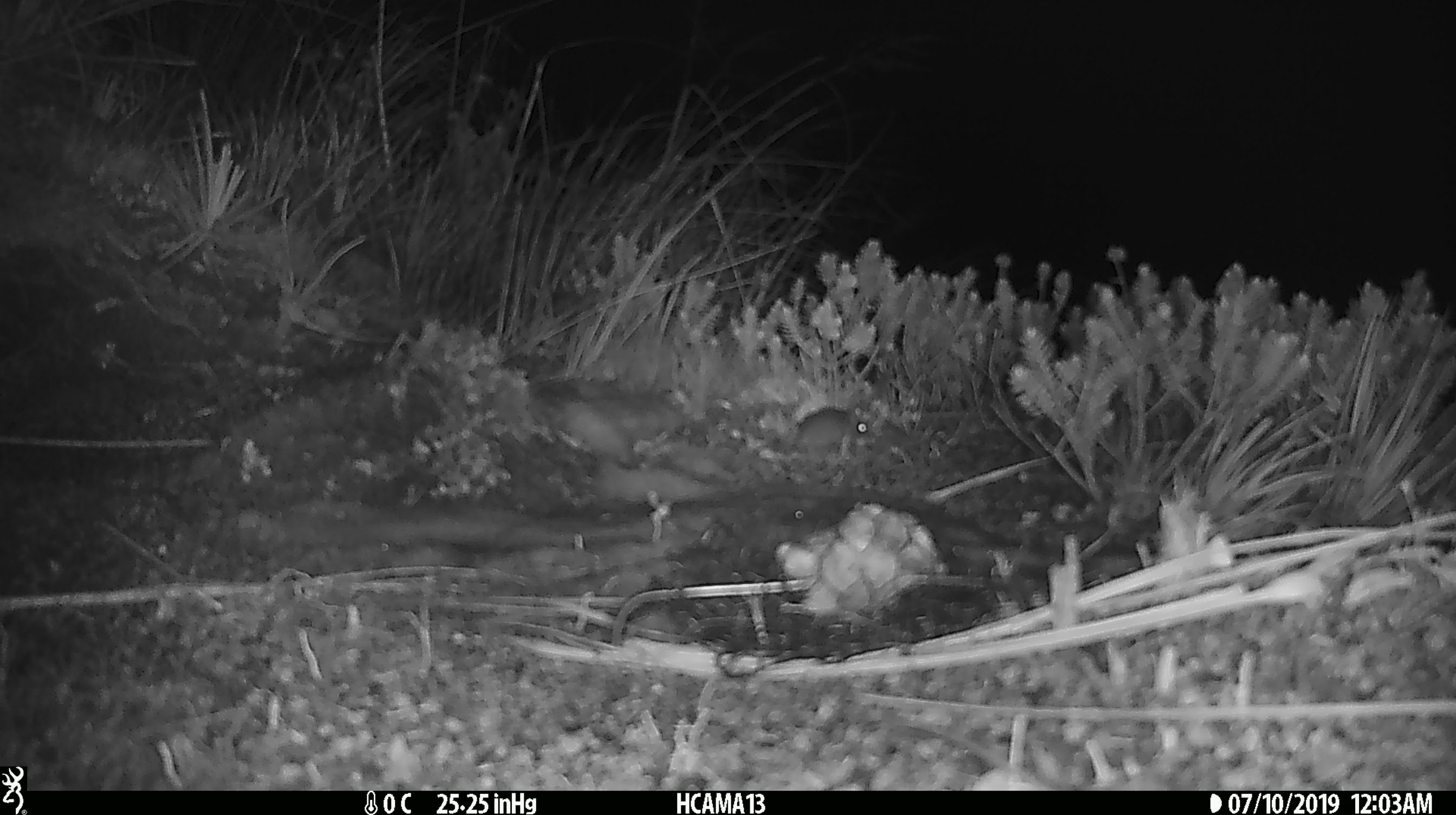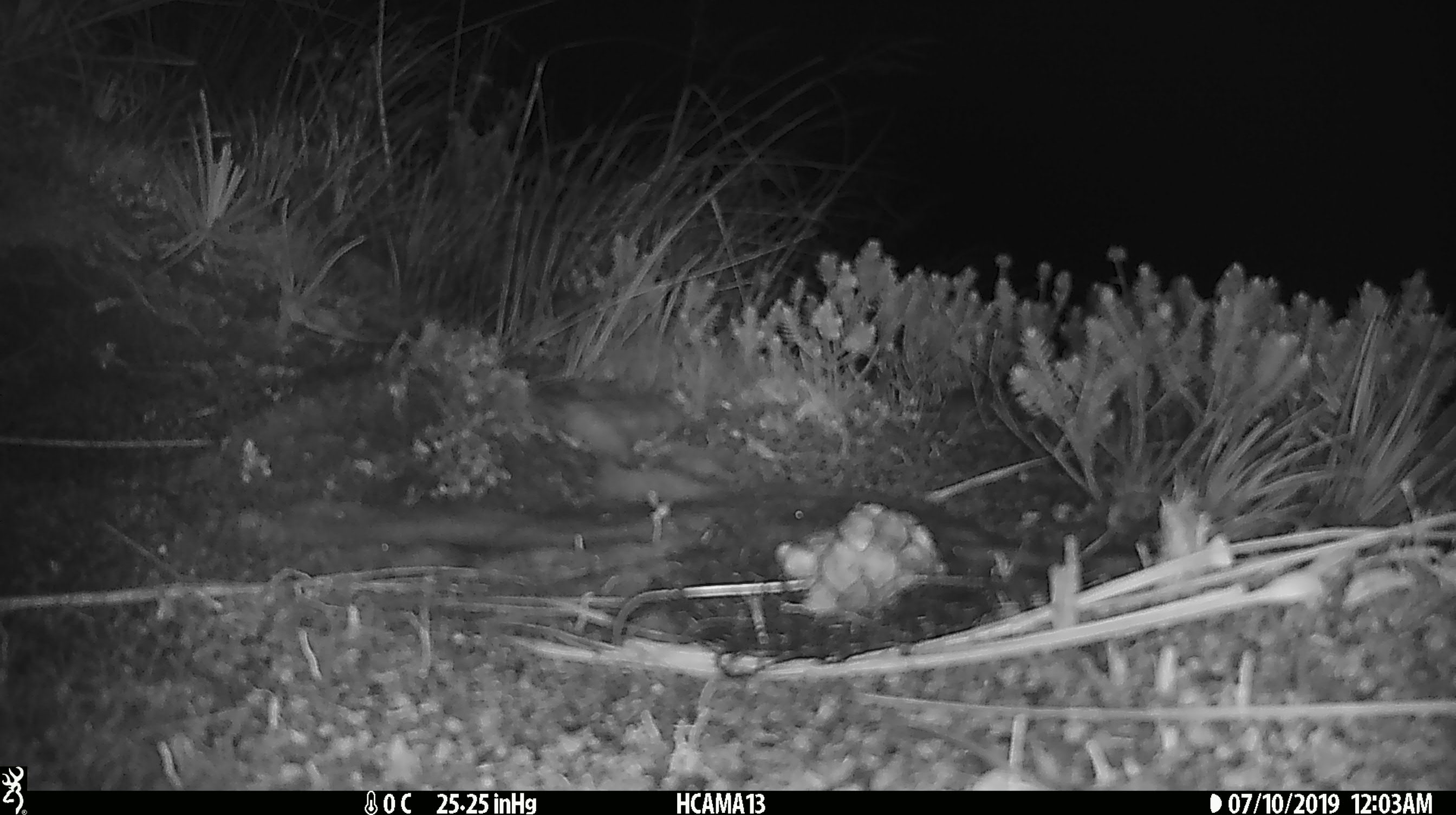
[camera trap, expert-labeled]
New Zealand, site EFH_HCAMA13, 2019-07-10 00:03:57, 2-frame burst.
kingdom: Animalia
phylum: Chordata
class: Mammalia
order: Rodentia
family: Muridae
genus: Mus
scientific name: Mus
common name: mouse